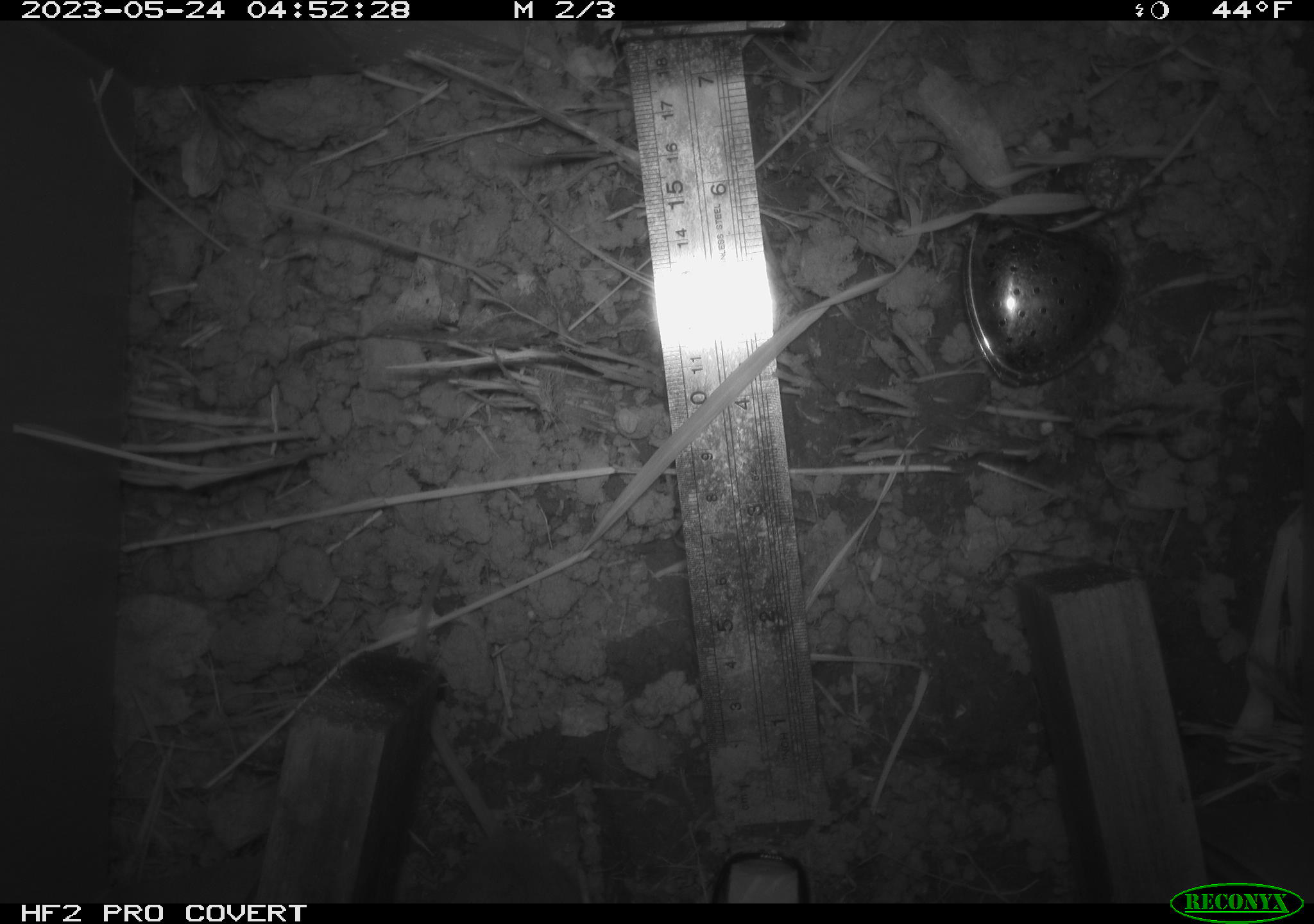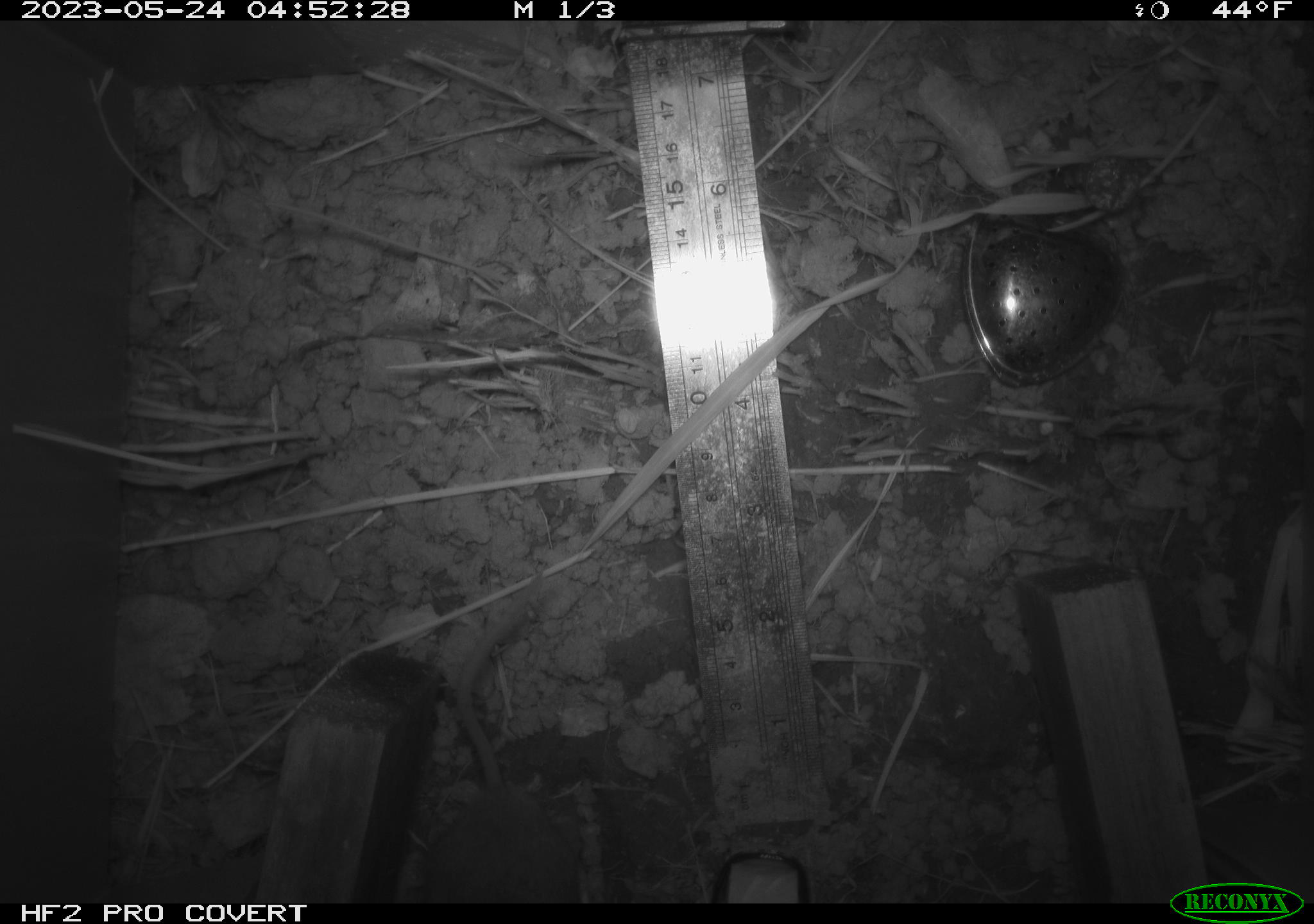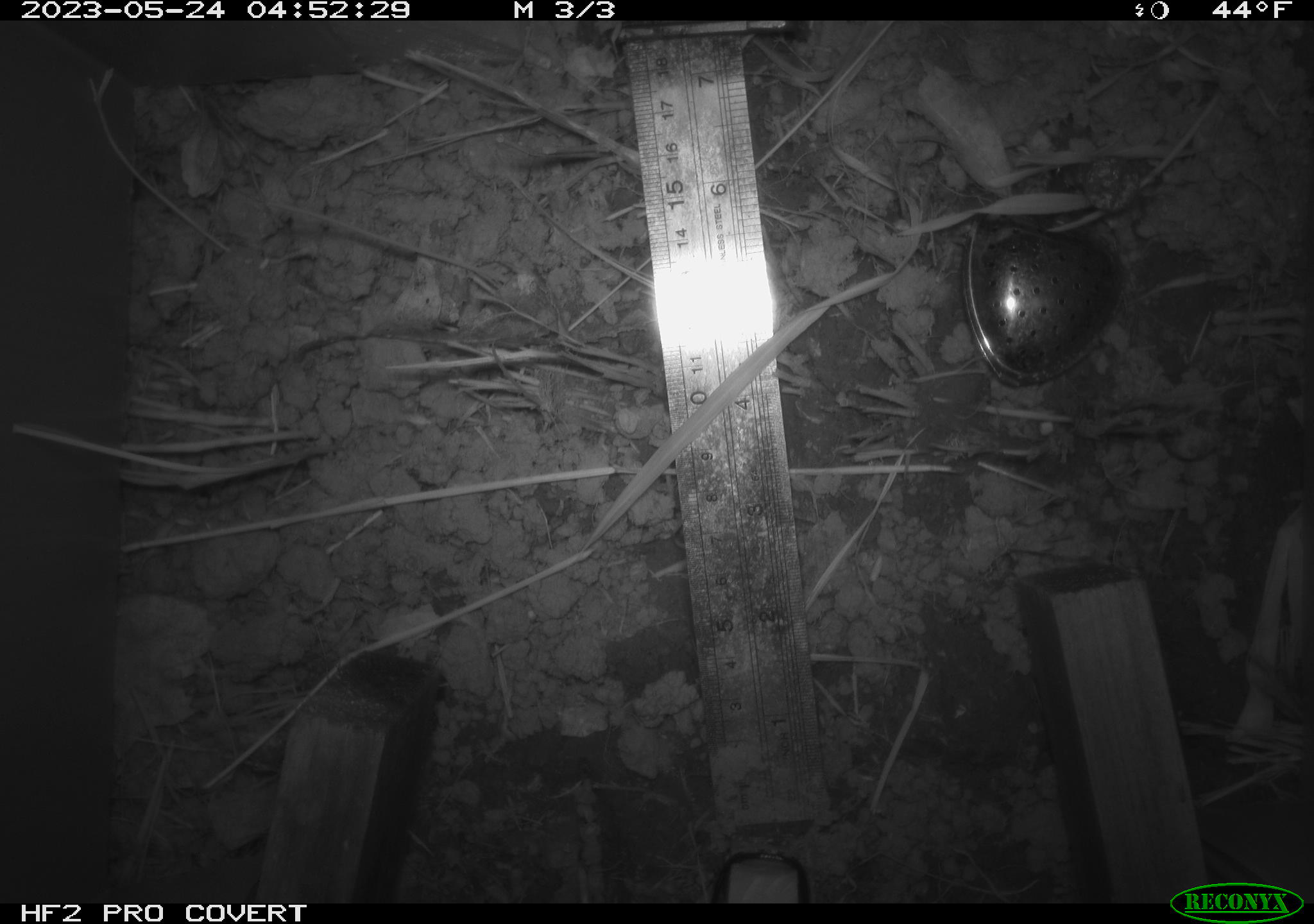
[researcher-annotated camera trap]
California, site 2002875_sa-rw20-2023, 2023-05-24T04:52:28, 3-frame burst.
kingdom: Animalia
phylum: Chordata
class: Mammalia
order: Rodentia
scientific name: Rodentia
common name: mouse species